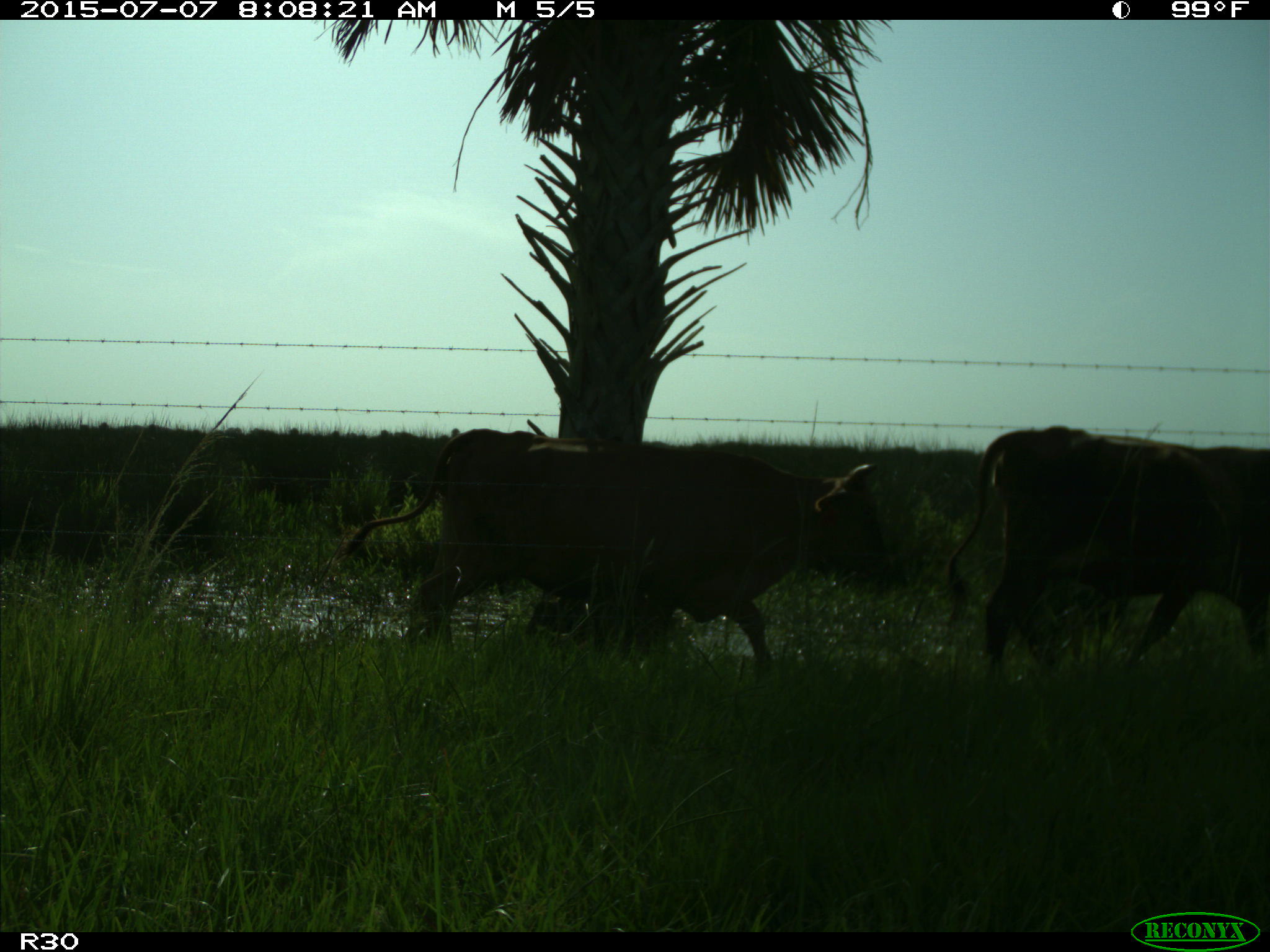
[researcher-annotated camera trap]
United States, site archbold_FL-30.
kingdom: Animalia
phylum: Chordata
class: Mammalia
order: Artiodactyla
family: Bovidae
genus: Bos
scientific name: Bos taurus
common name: domestic cow